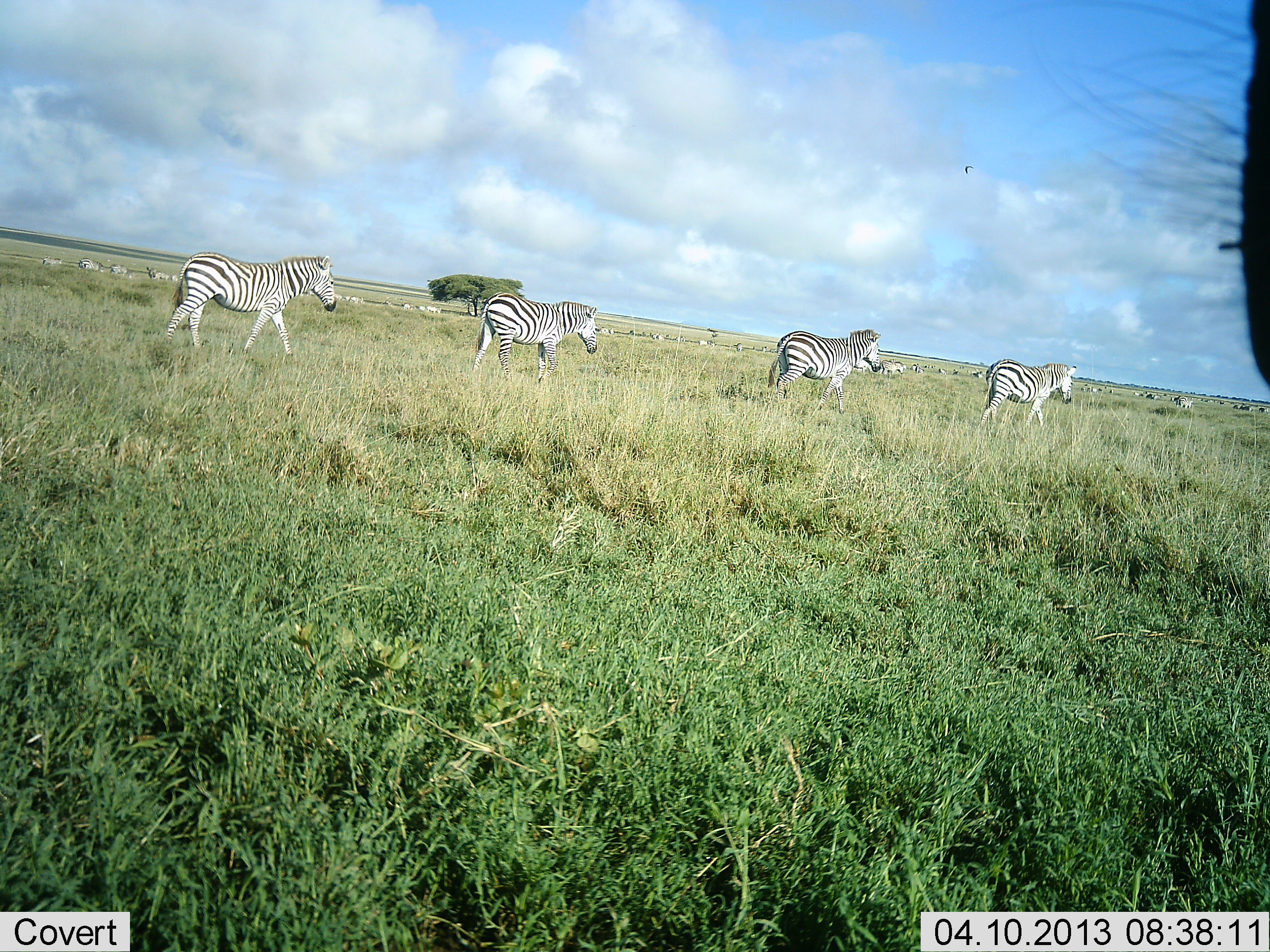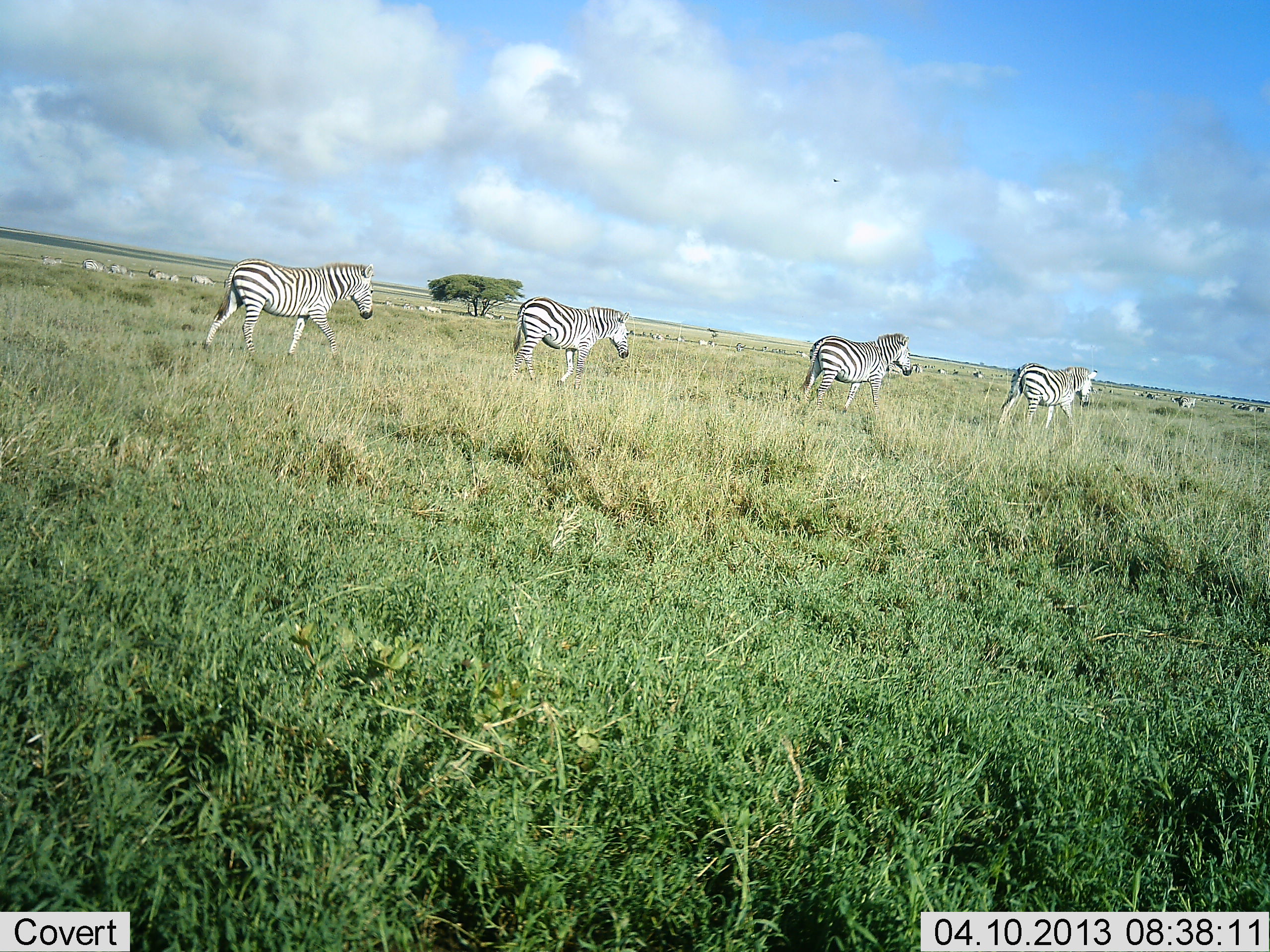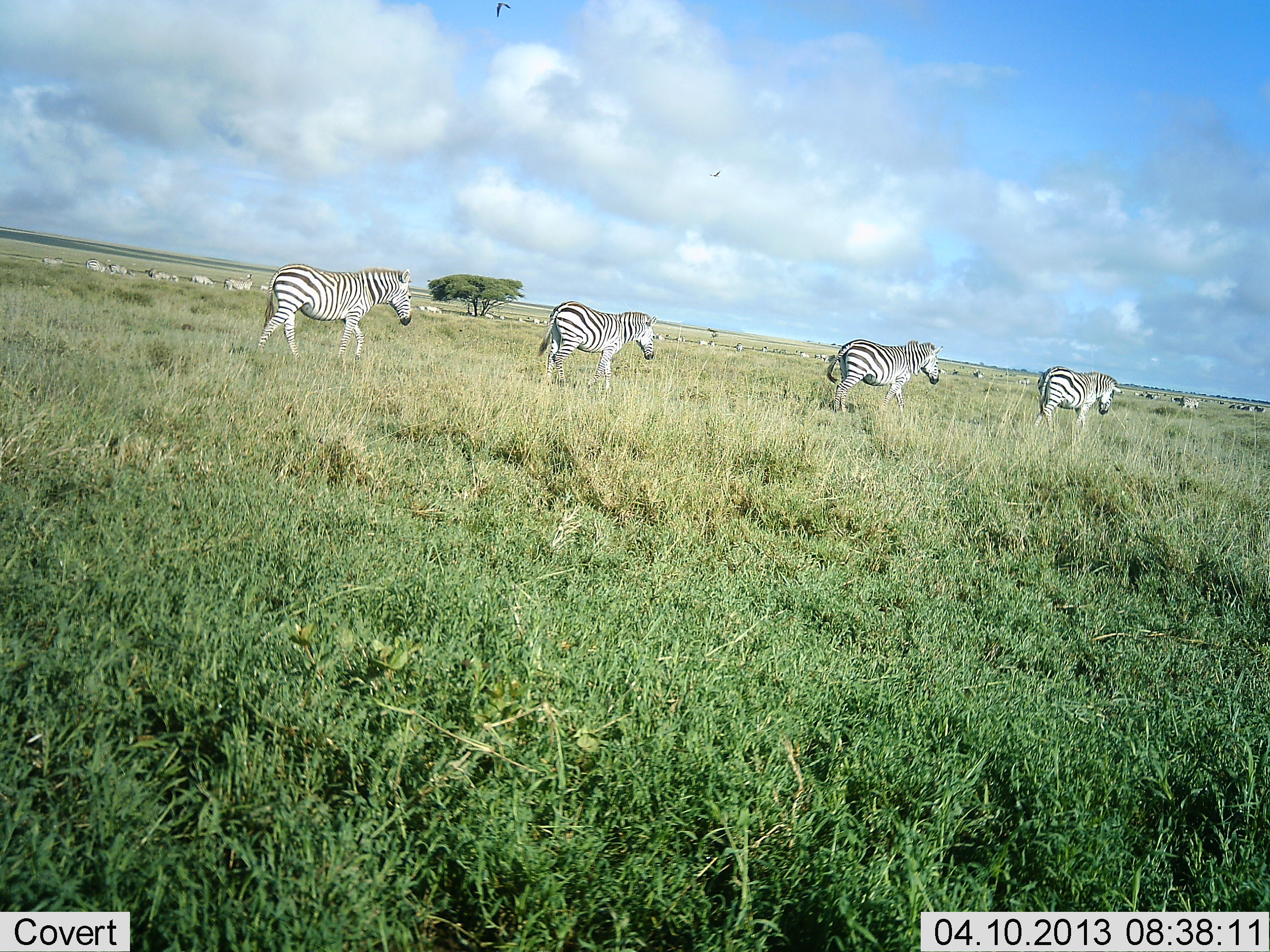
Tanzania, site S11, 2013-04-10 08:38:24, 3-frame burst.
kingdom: Animalia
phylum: Chordata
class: Mammalia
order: Perissodactyla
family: Equidae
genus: Equus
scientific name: Equus quagga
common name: plains zebra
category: zebra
Zebra (plains zebra) (Equus quagga), count 11-50. Behavior (volunteer vote fractions): standing 26%, resting 11%, moving 100%, interacting 0%. Young present (vote fraction): 5%. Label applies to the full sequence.